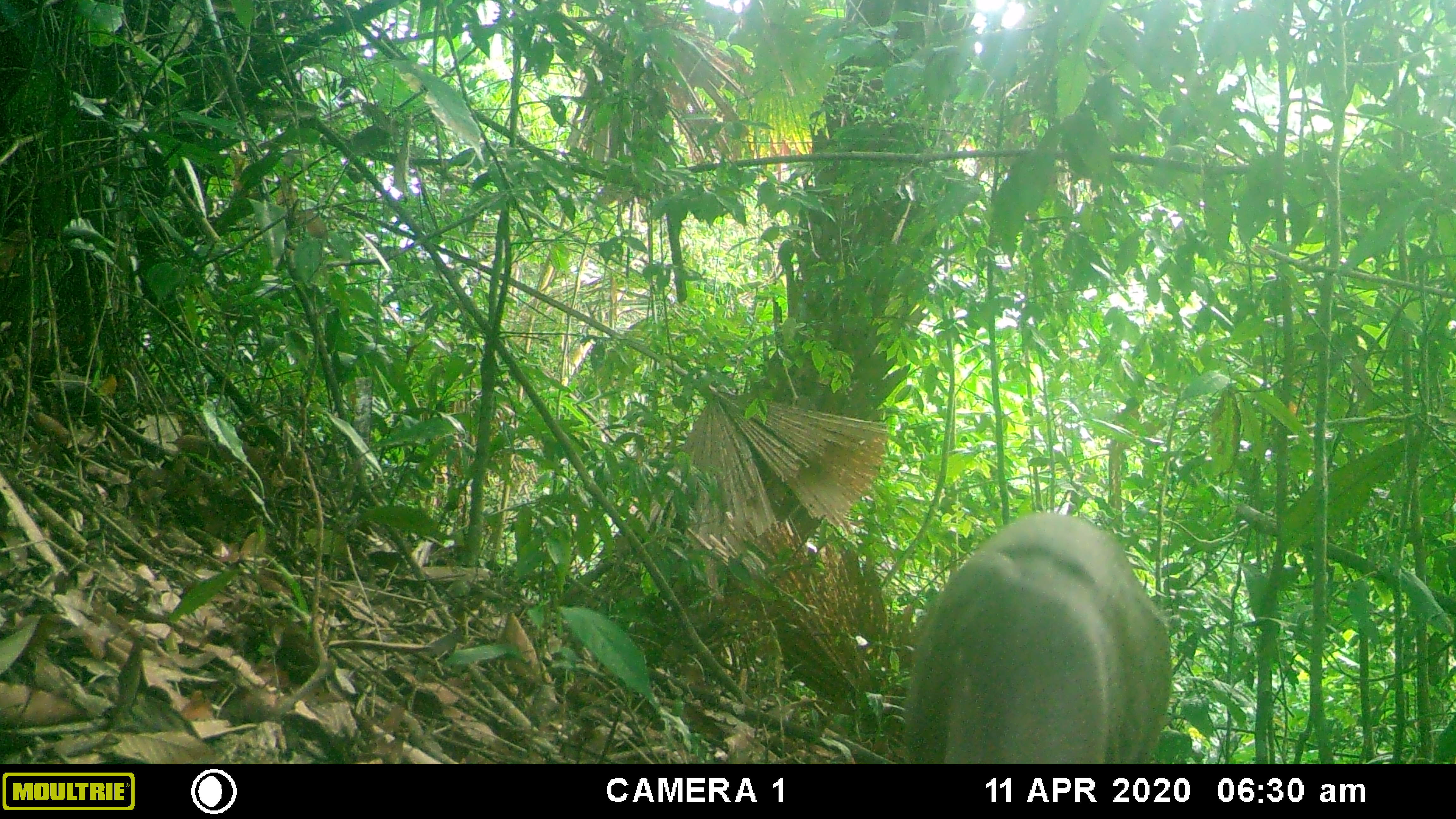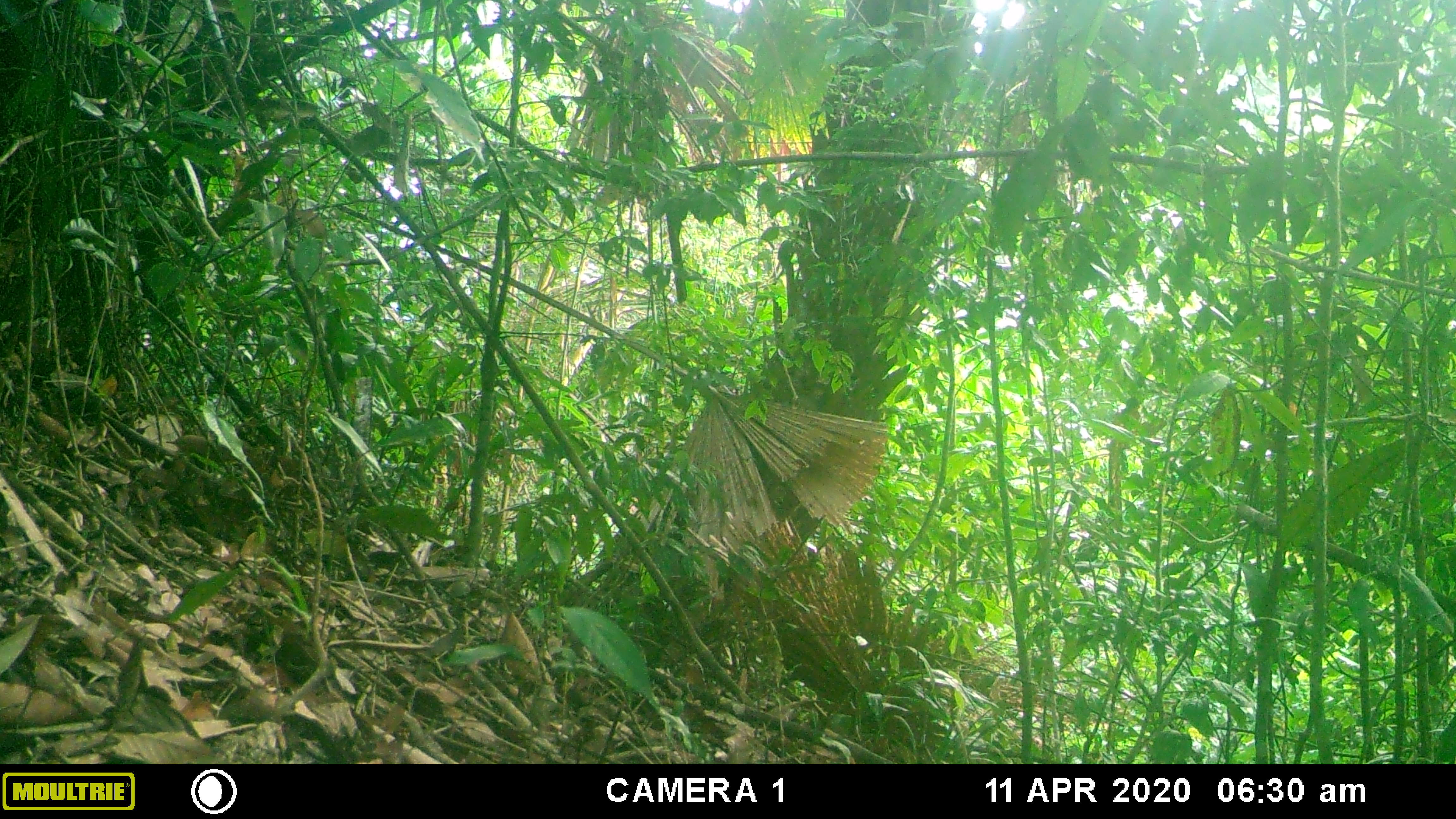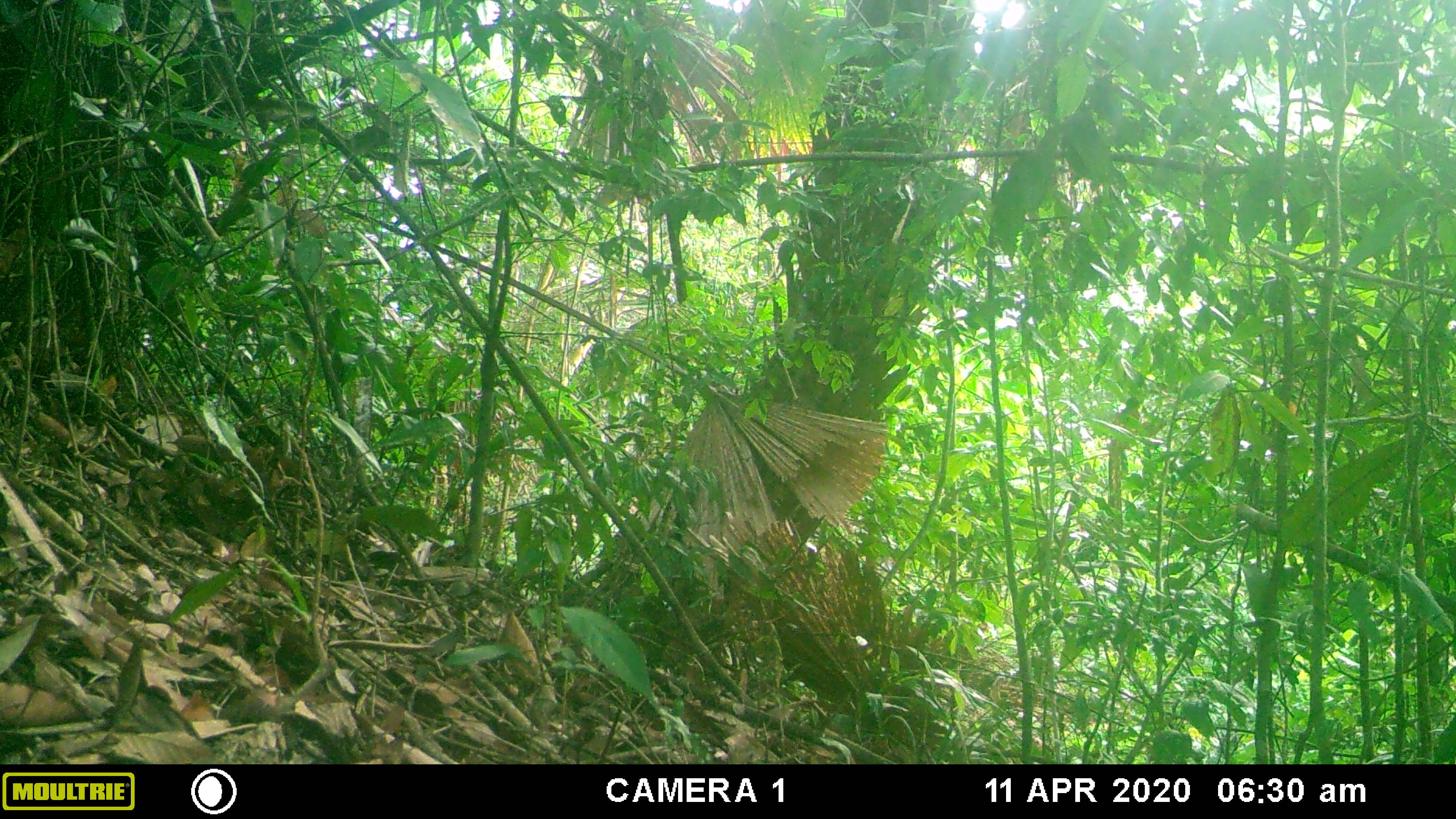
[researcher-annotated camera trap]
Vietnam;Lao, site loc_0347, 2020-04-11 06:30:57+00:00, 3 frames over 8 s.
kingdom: Animalia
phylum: Chordata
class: Mammalia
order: Artiodactyla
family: Cervidae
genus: Muntiacus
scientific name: Muntiacus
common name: muntjacs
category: unidentified muntjac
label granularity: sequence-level